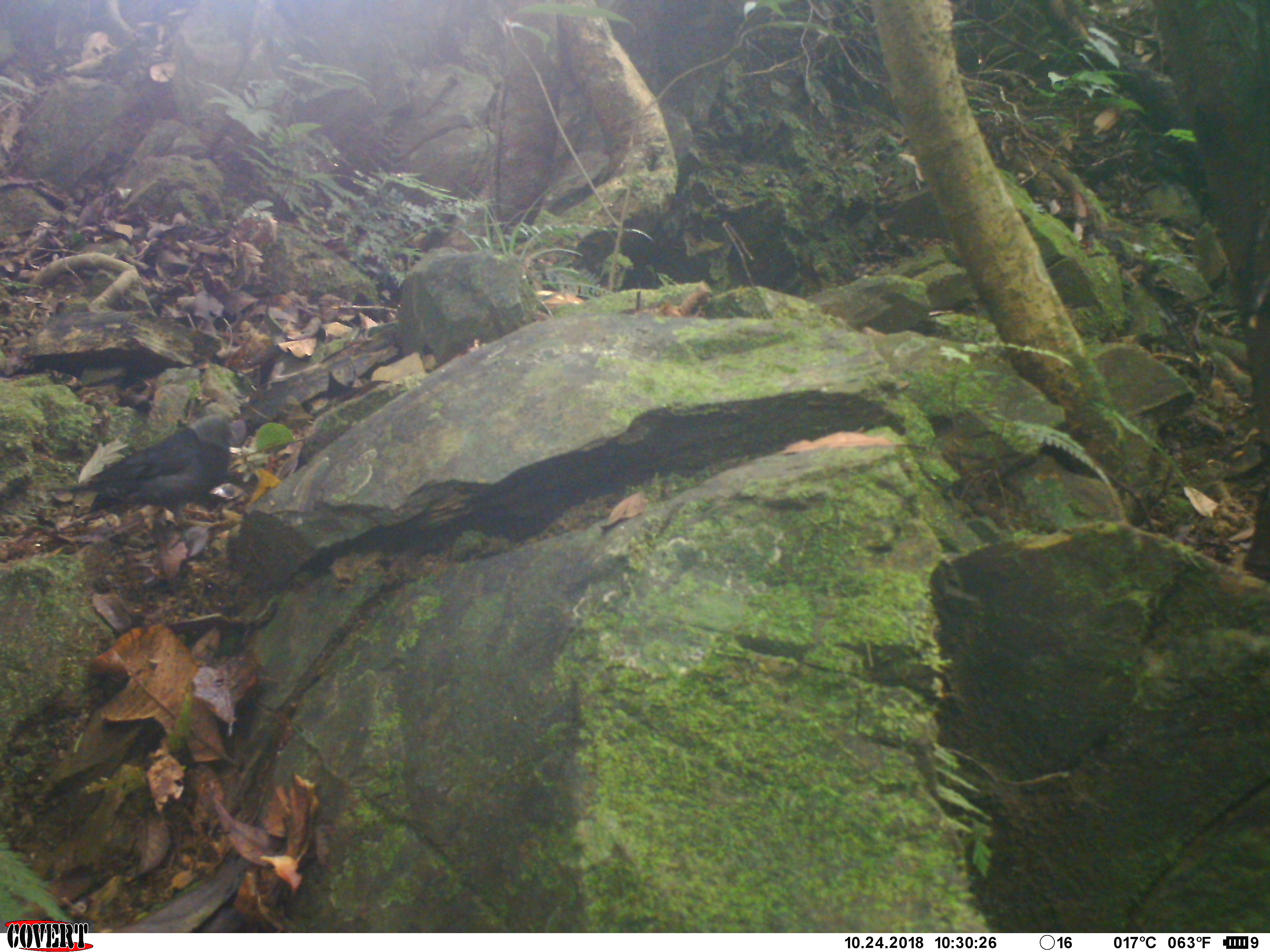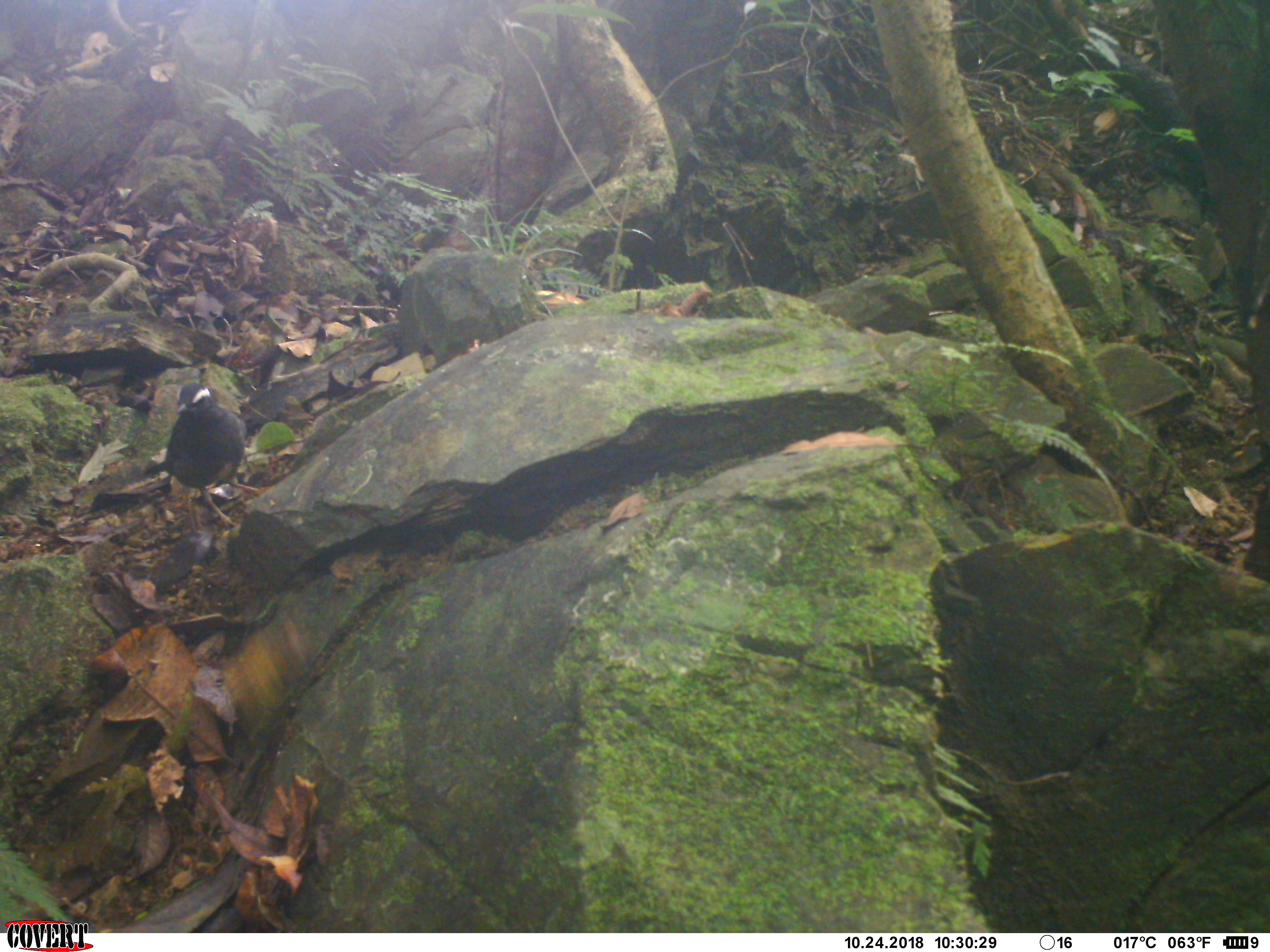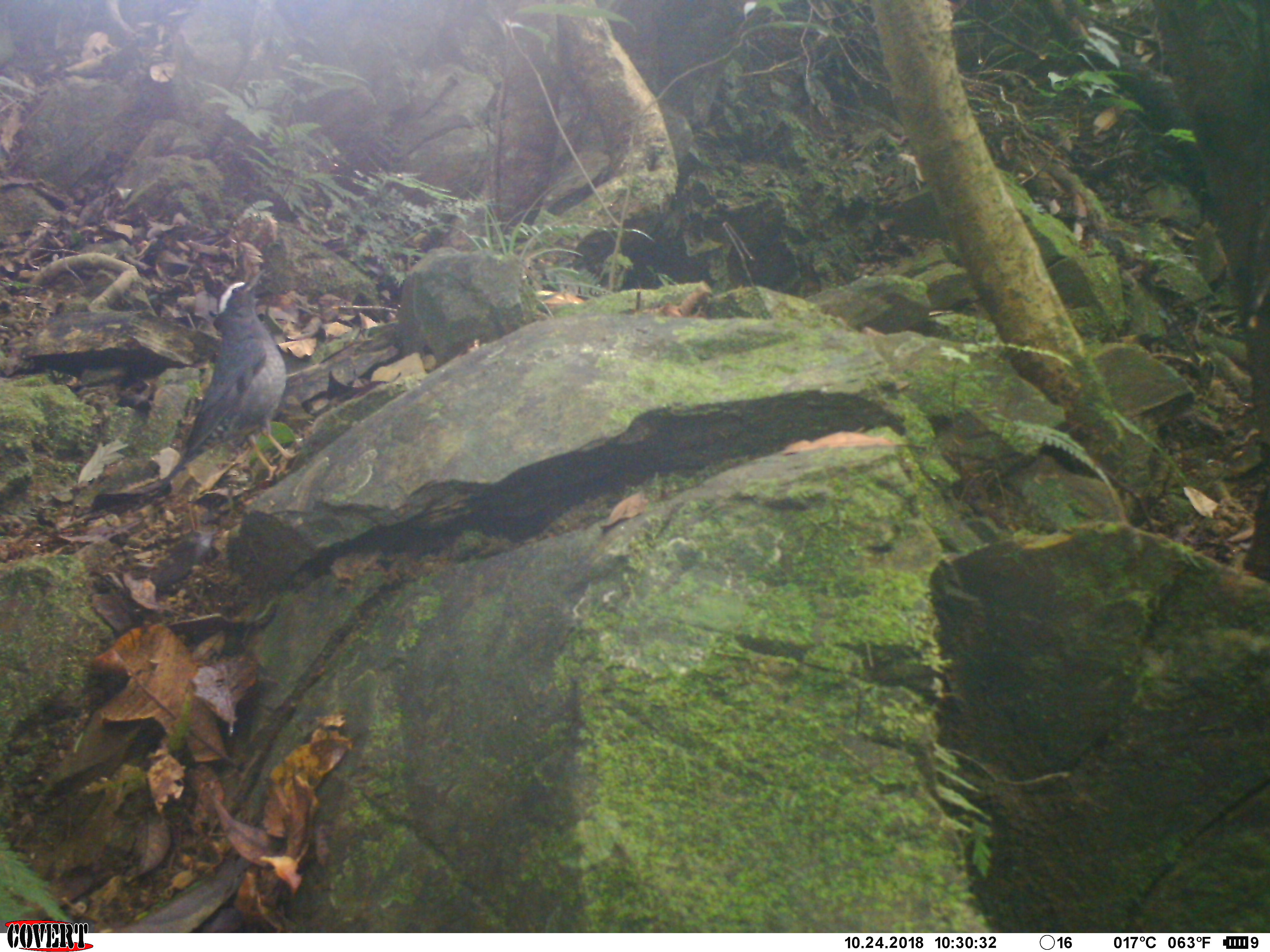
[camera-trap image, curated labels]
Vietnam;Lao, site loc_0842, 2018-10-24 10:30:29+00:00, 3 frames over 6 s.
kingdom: Animalia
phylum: Chordata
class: Aves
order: Passeriformes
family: Turdidae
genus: Geokichla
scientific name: Geokichla sibirica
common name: siberian thrush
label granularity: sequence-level